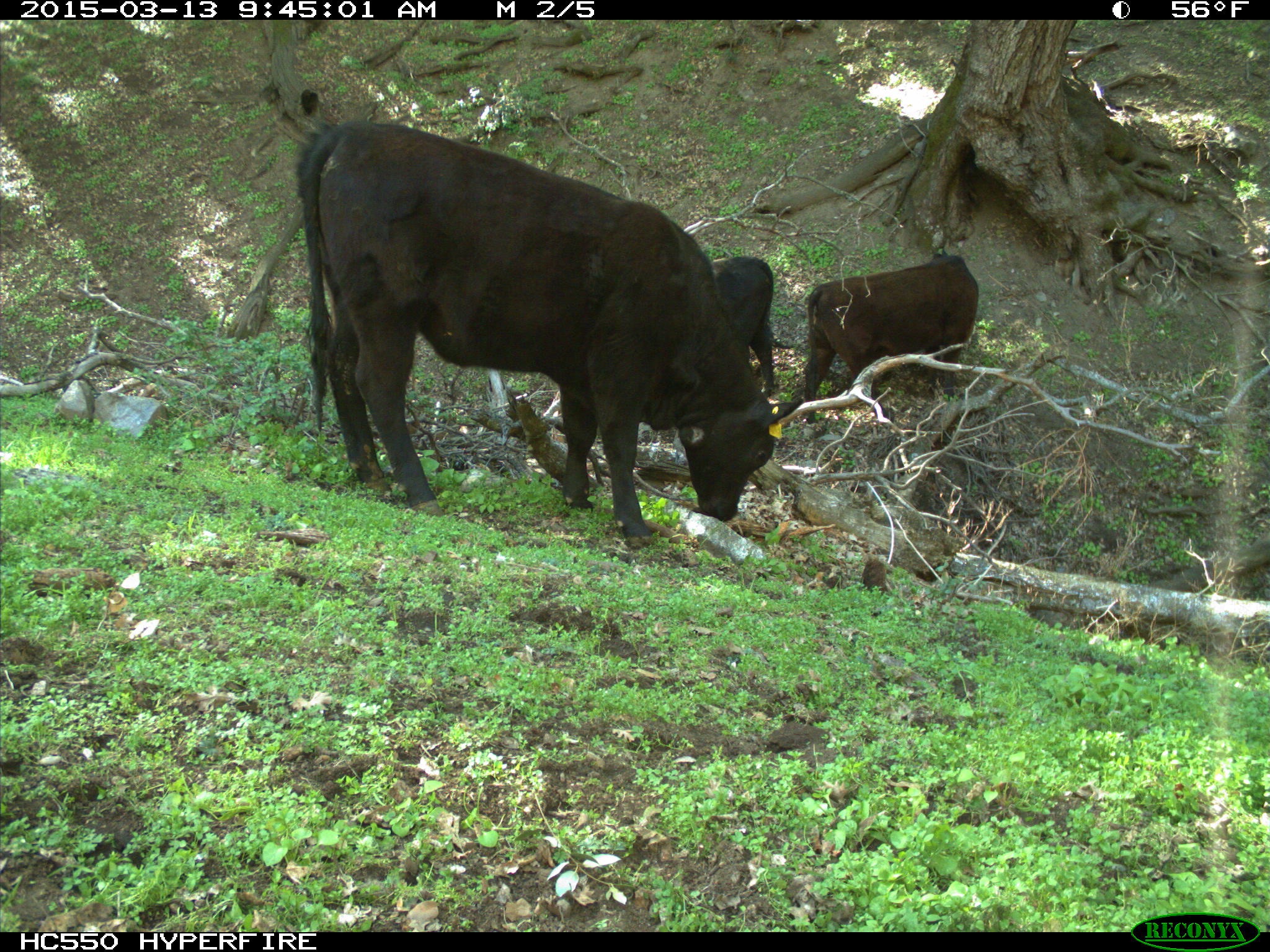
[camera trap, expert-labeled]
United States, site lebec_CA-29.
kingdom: Animalia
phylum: Chordata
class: Mammalia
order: Artiodactyla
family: Bovidae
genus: Bos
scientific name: Bos taurus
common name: domestic cow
Bos taurus (domestic cow).